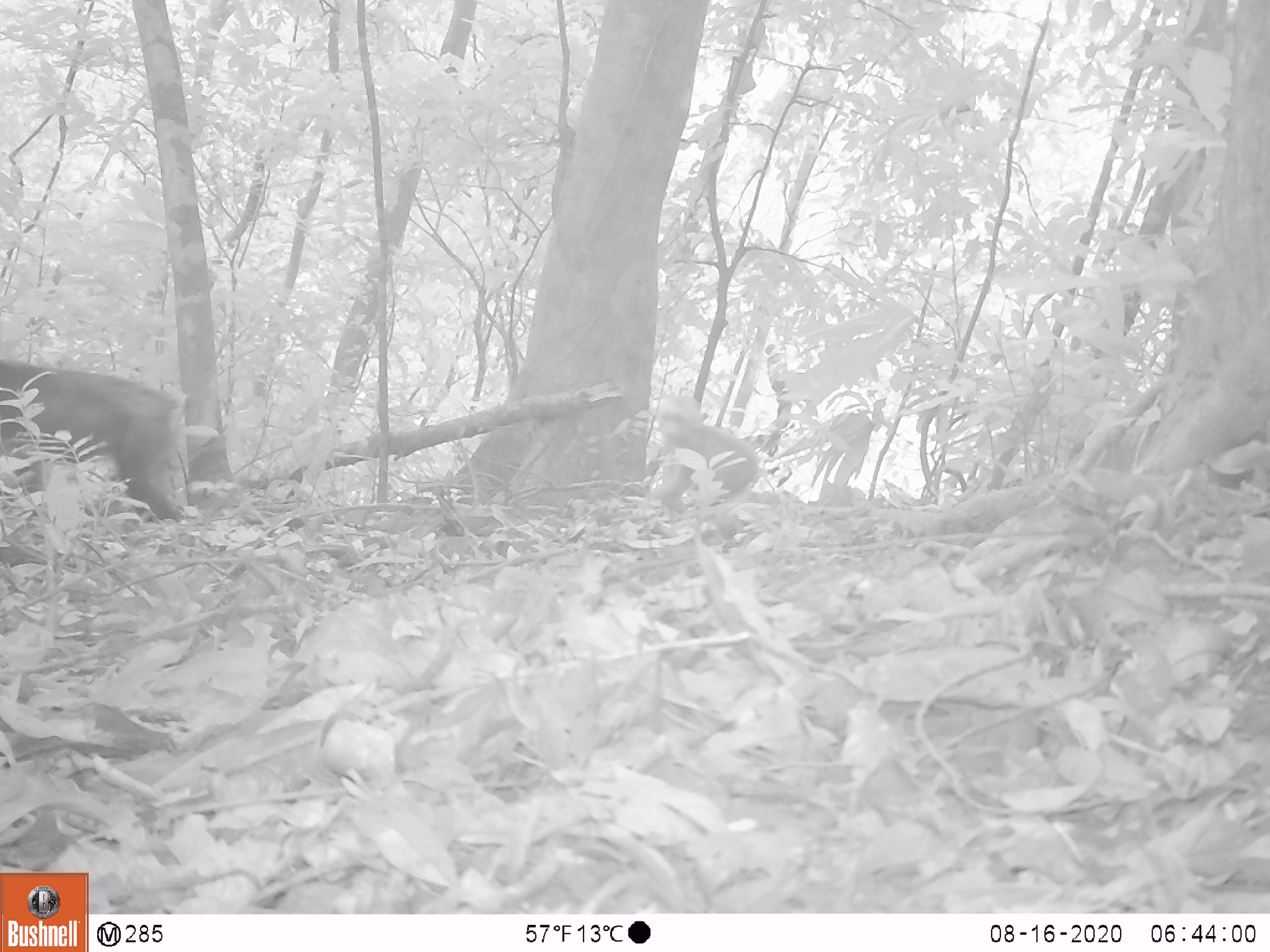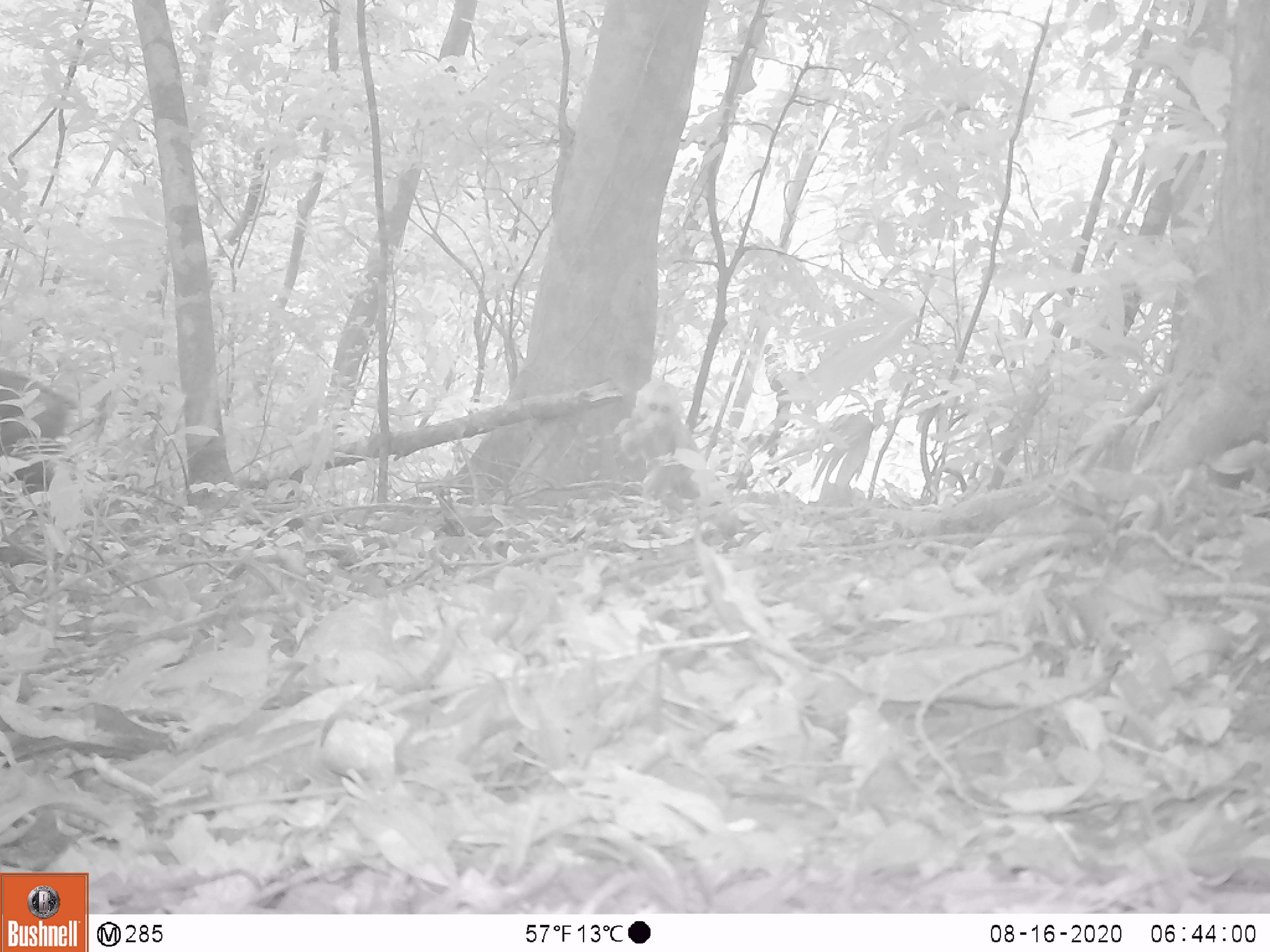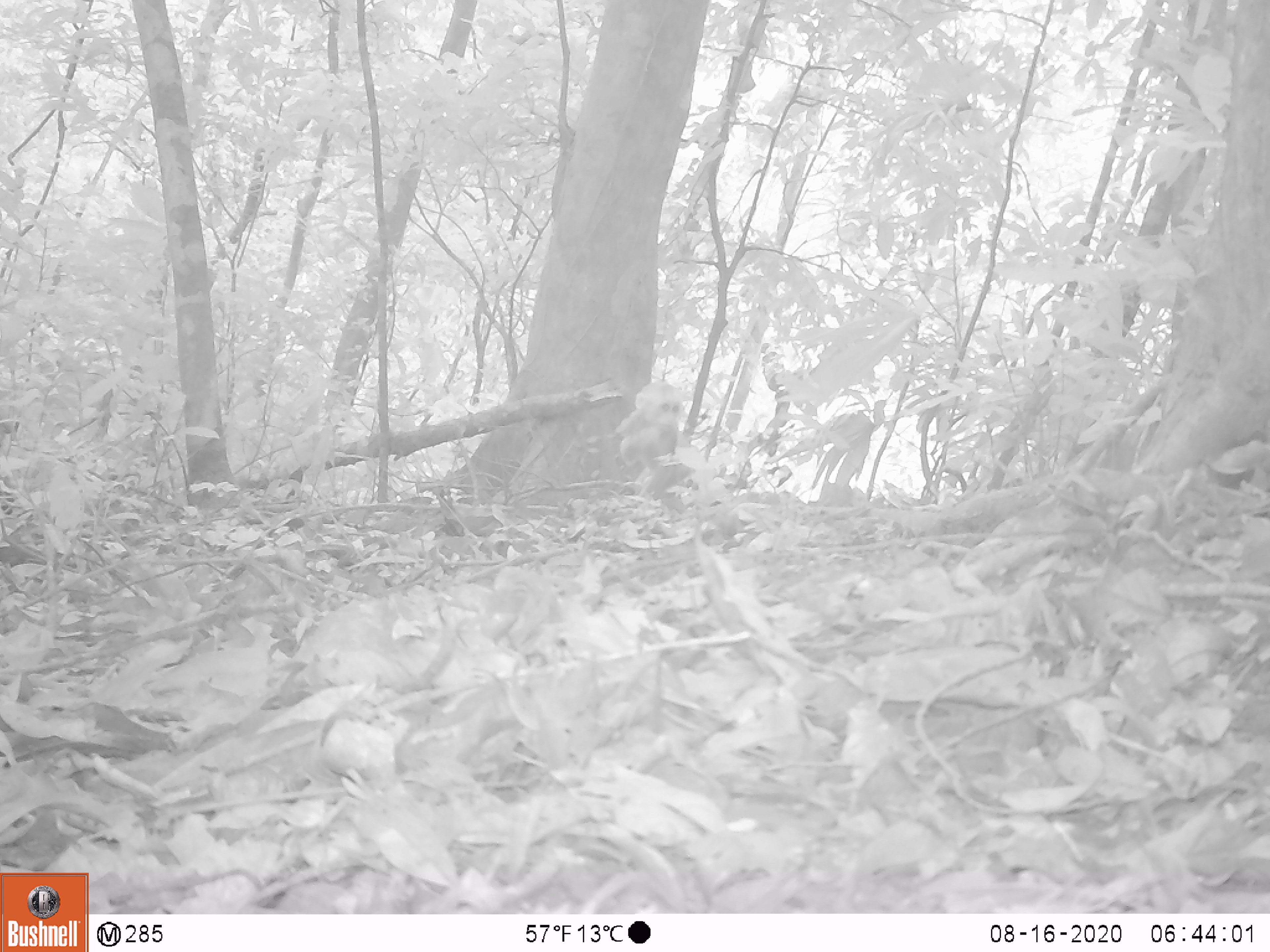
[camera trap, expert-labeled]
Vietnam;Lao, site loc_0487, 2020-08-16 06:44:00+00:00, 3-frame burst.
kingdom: Animalia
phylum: Chordata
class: Mammalia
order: Primates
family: Cercopithecidae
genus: Macaca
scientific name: Macaca arctoides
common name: stump-tailed macaque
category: stump tailed macaque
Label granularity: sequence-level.